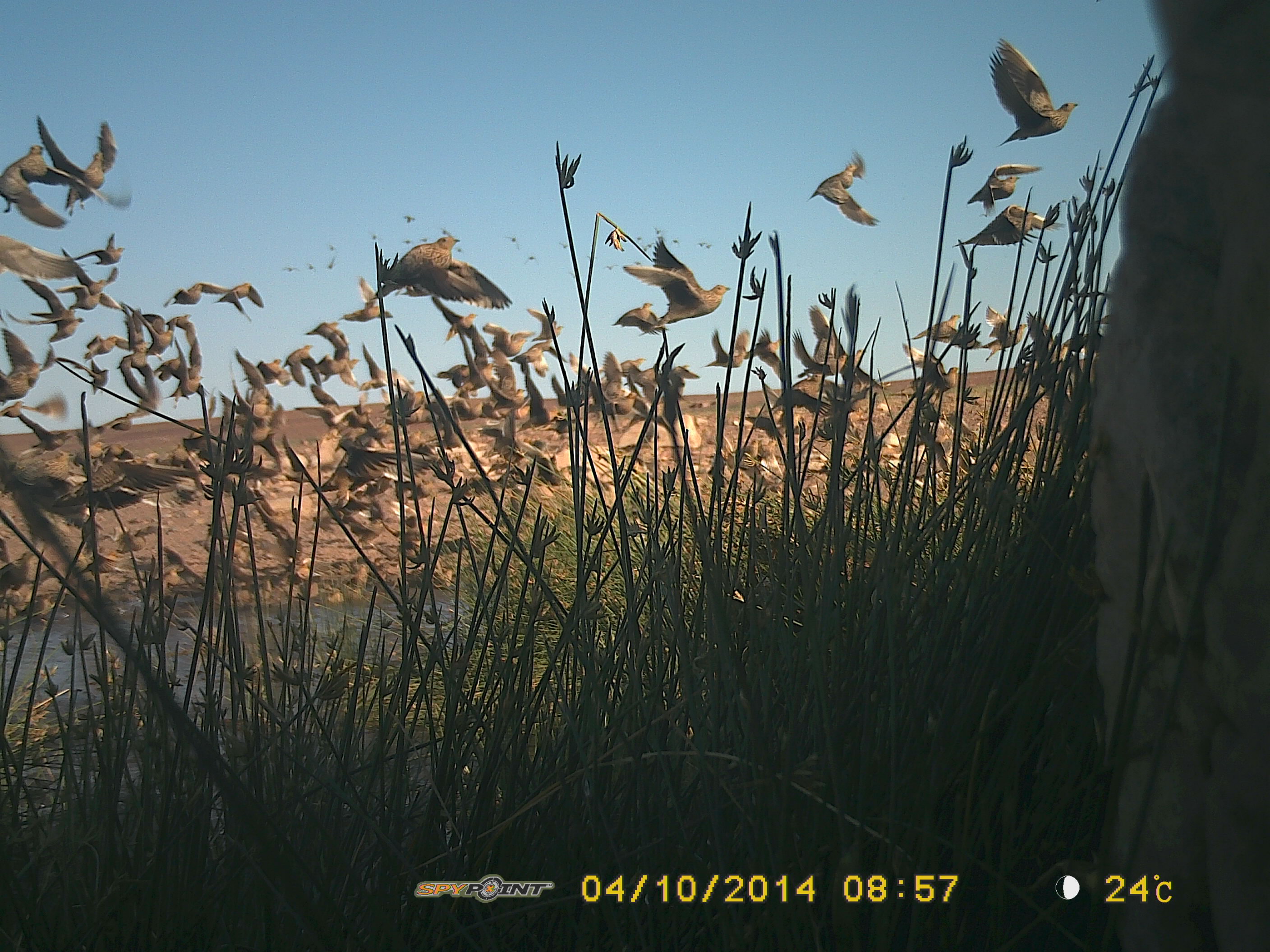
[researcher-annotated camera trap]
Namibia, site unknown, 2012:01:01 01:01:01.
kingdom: Animalia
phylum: Chordata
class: Aves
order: Pterocliformes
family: Pteroclidae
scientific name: Pteroclidae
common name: sandgrouse